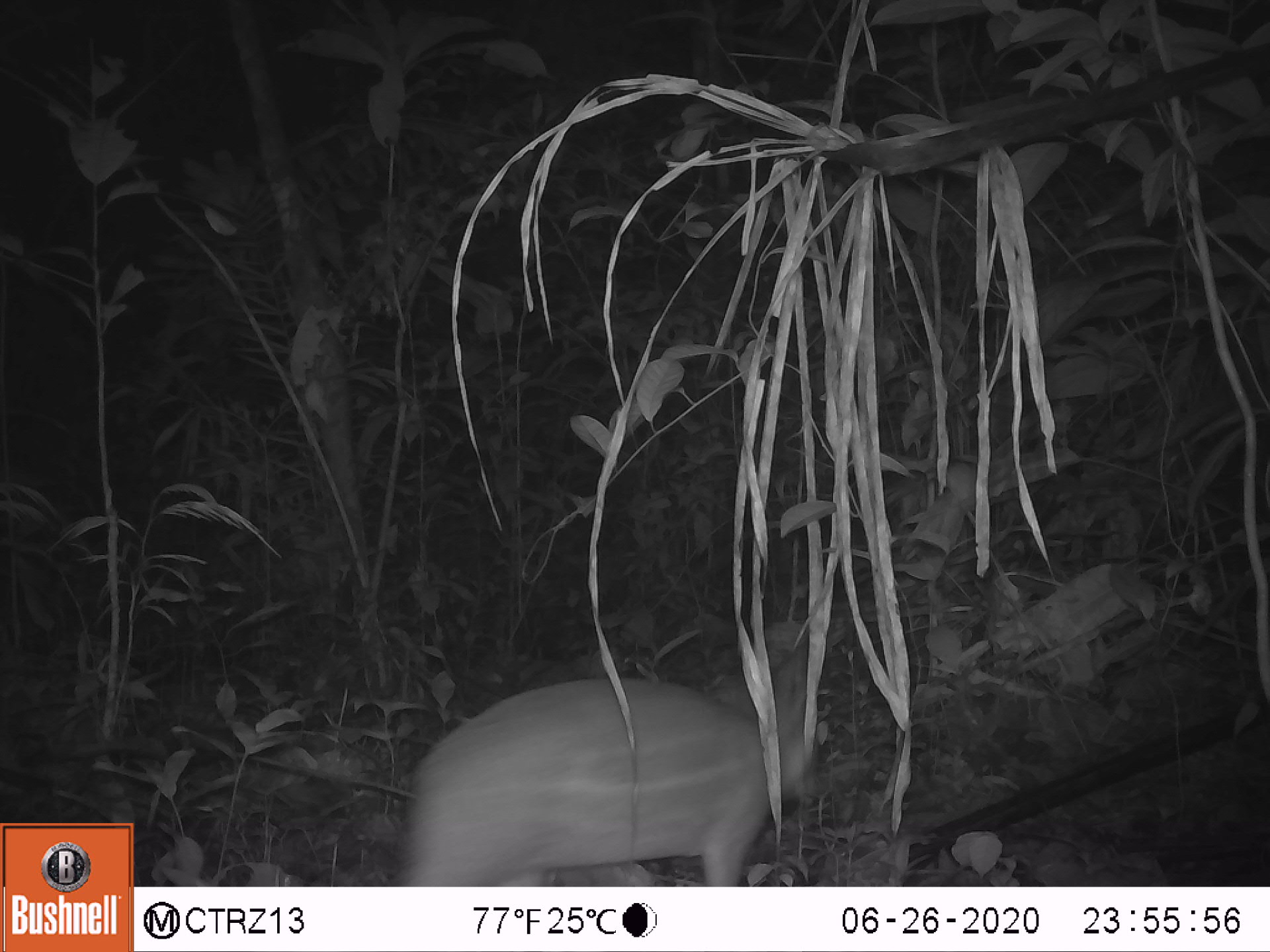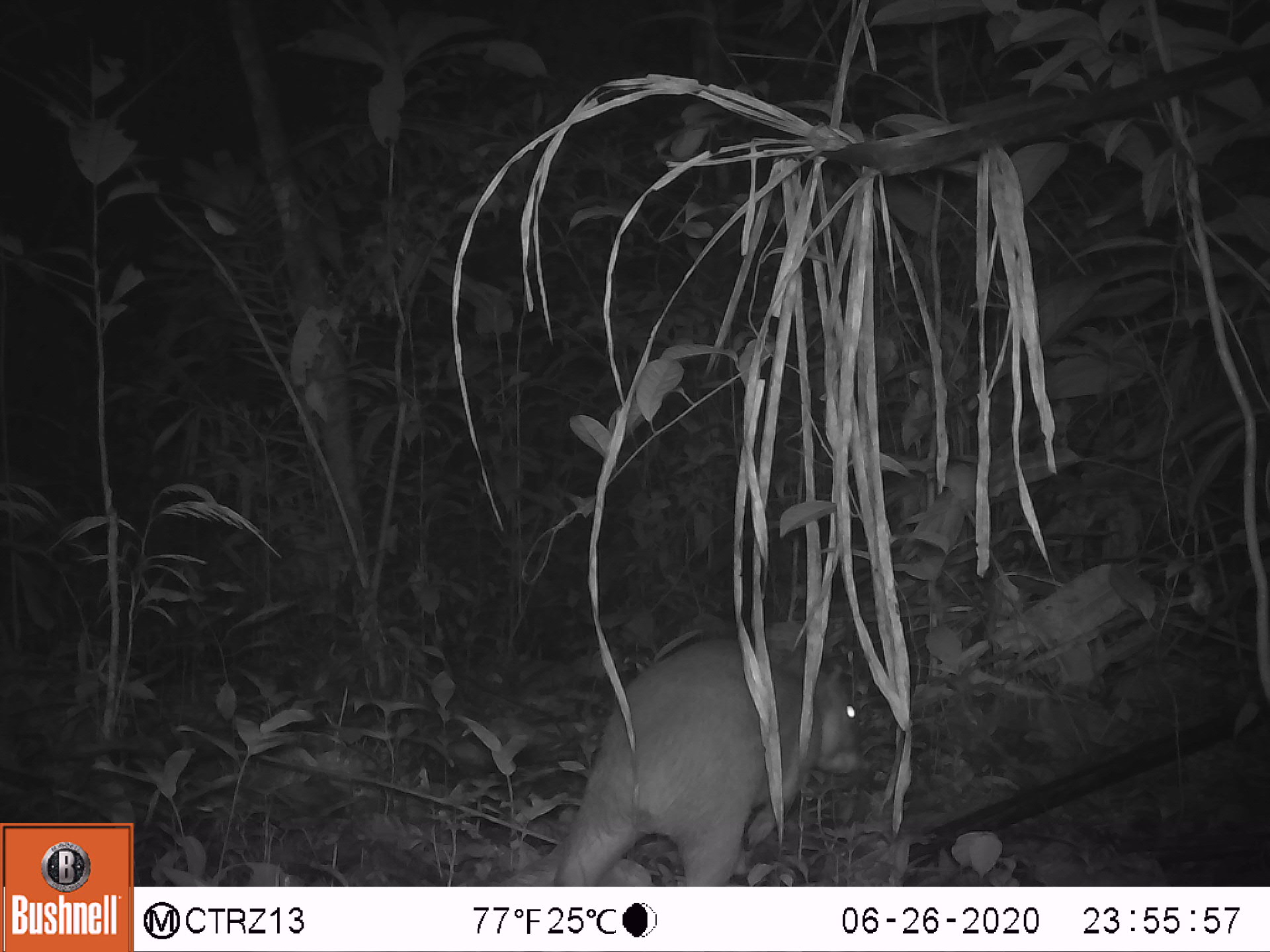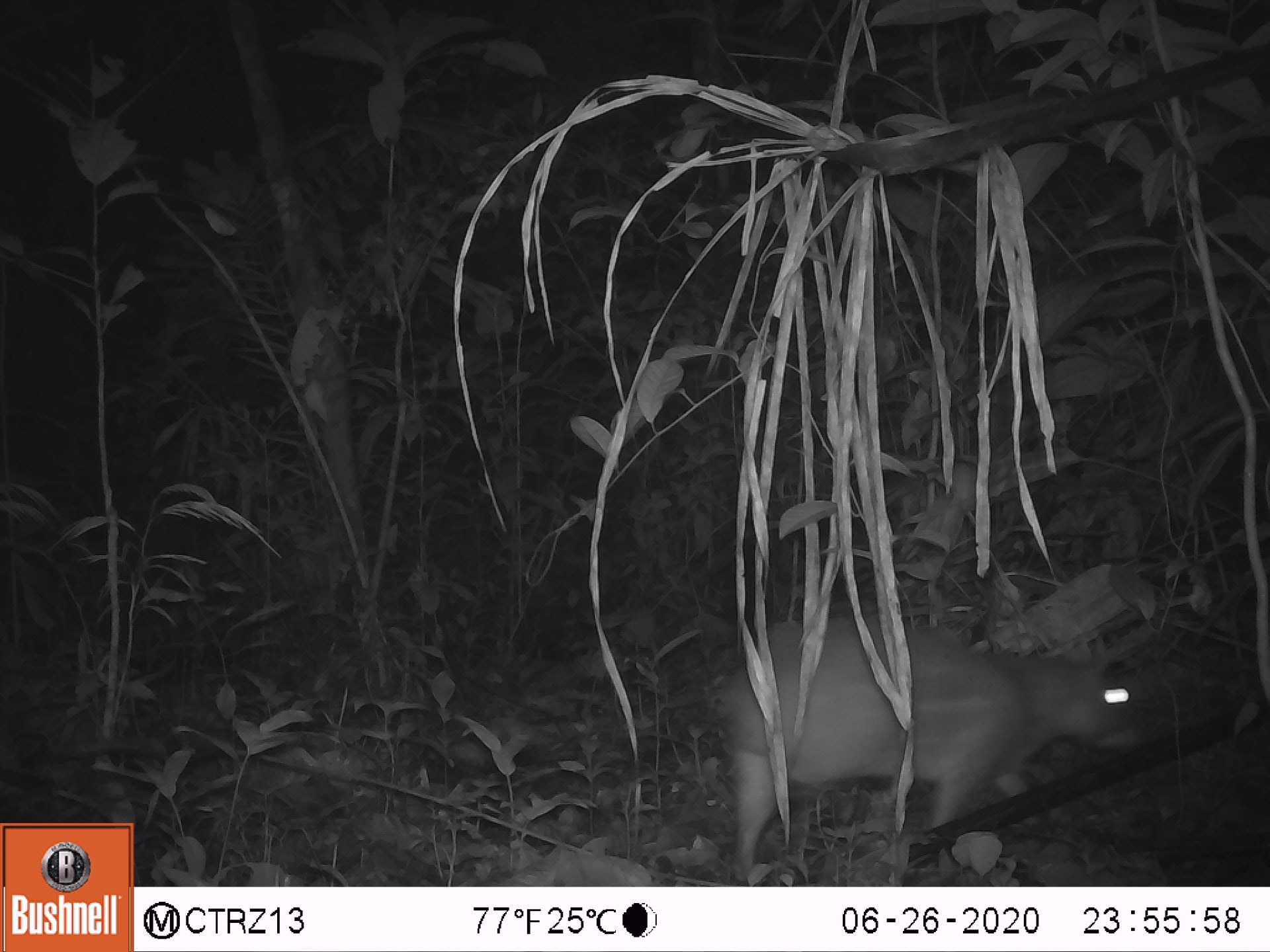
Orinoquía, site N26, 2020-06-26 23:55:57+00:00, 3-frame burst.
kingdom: Animalia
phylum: Chordata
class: Mammalia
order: Rodentia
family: Cuniculidae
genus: Cuniculus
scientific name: Cuniculus paca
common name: spotted paca